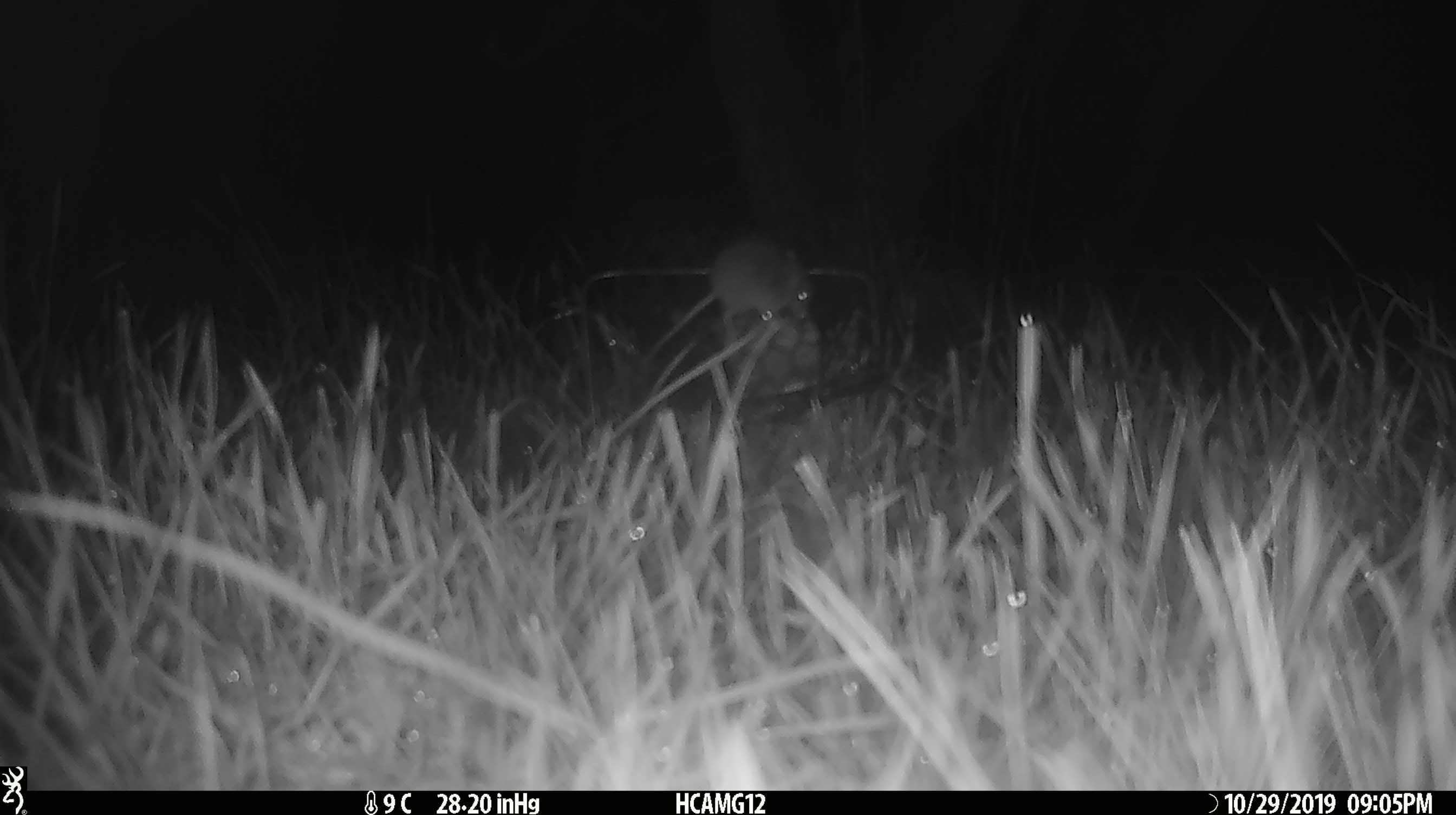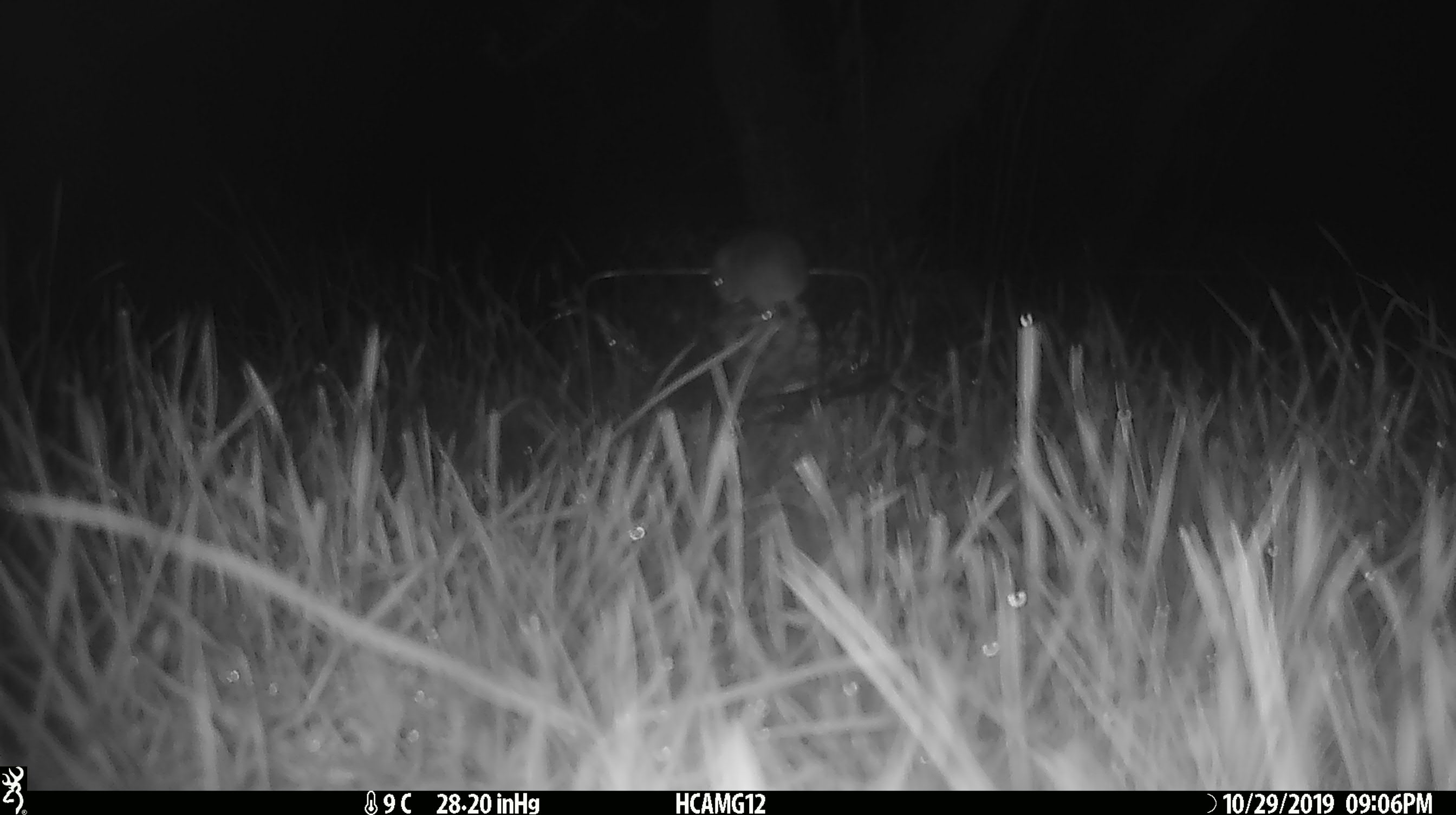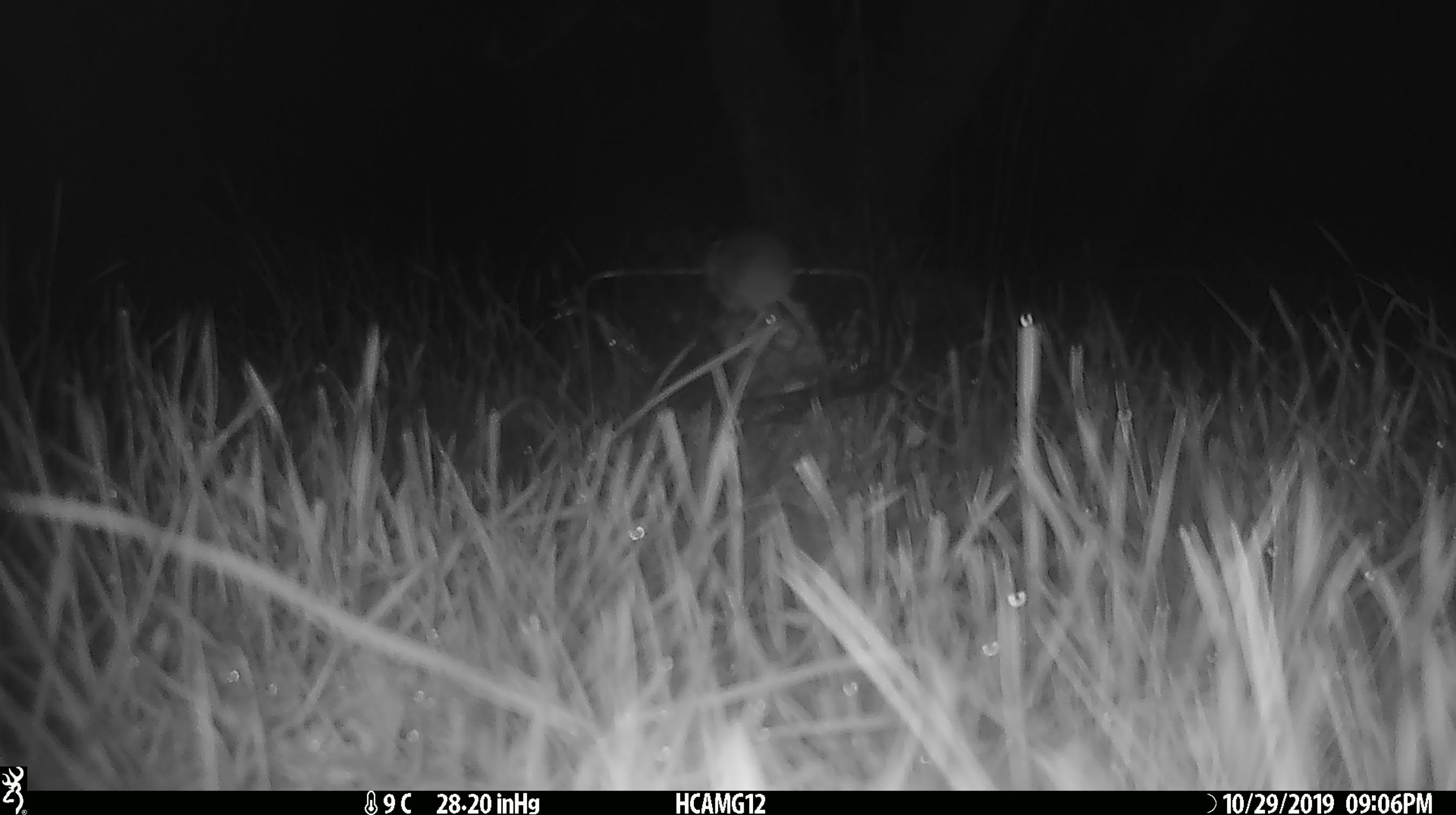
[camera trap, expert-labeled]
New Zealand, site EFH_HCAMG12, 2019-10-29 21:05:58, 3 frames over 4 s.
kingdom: Animalia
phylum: Chordata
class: Mammalia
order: Rodentia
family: Muridae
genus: Mus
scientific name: Mus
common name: mouse